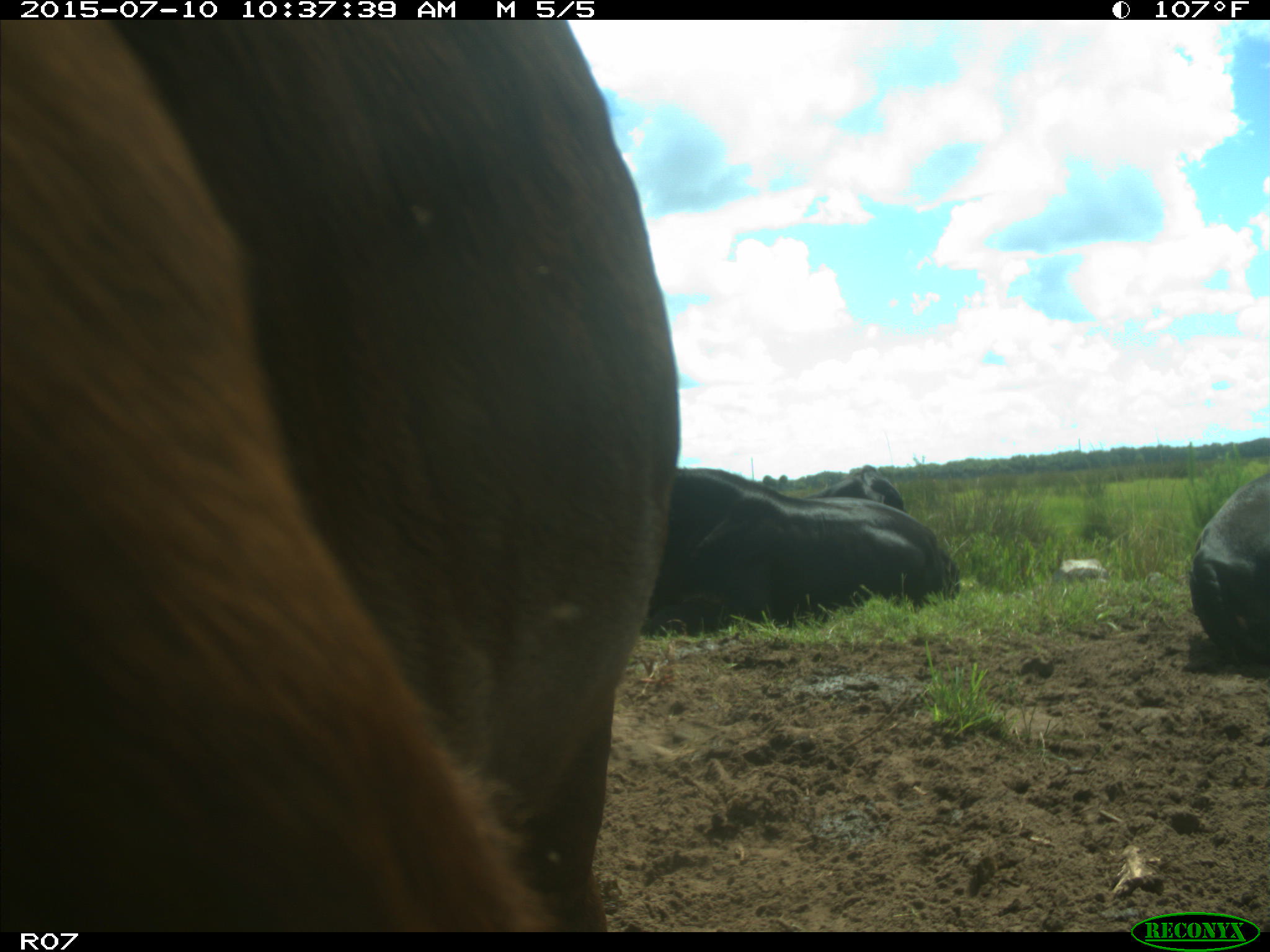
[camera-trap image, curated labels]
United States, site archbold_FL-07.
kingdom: Animalia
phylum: Chordata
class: Mammalia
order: Artiodactyla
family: Bovidae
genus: Bos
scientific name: Bos taurus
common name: domestic cow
Bos taurus (domestic cow).